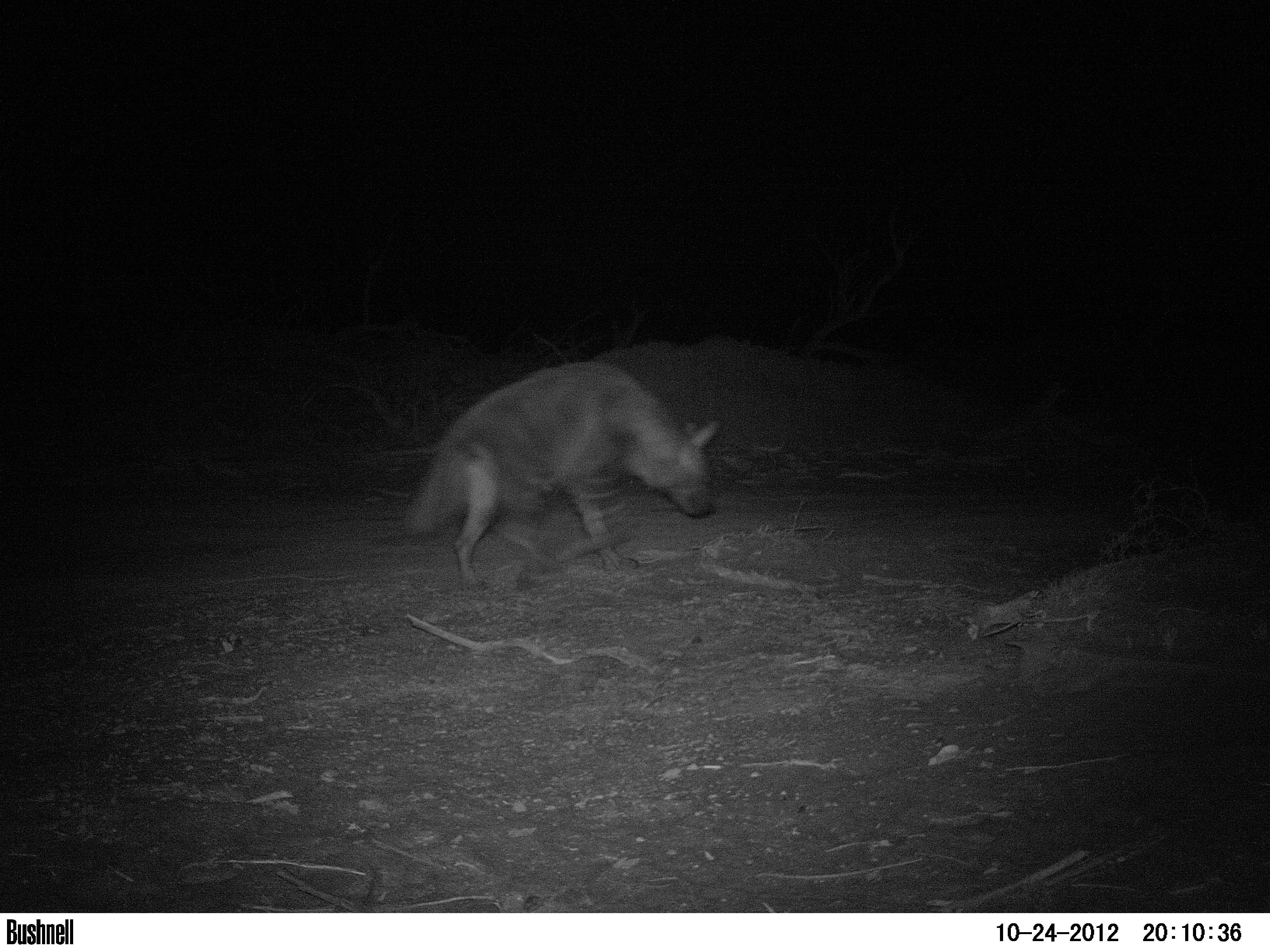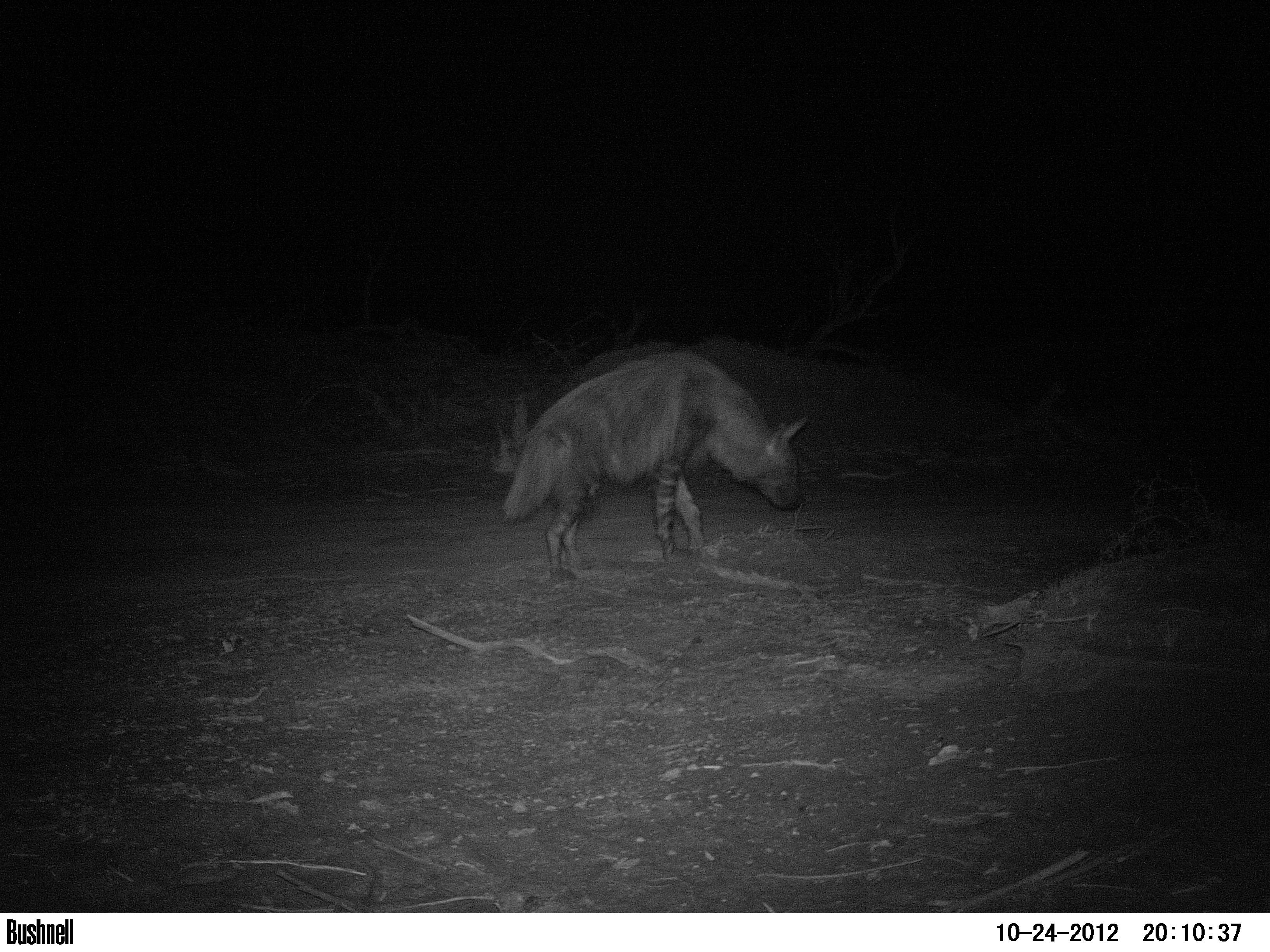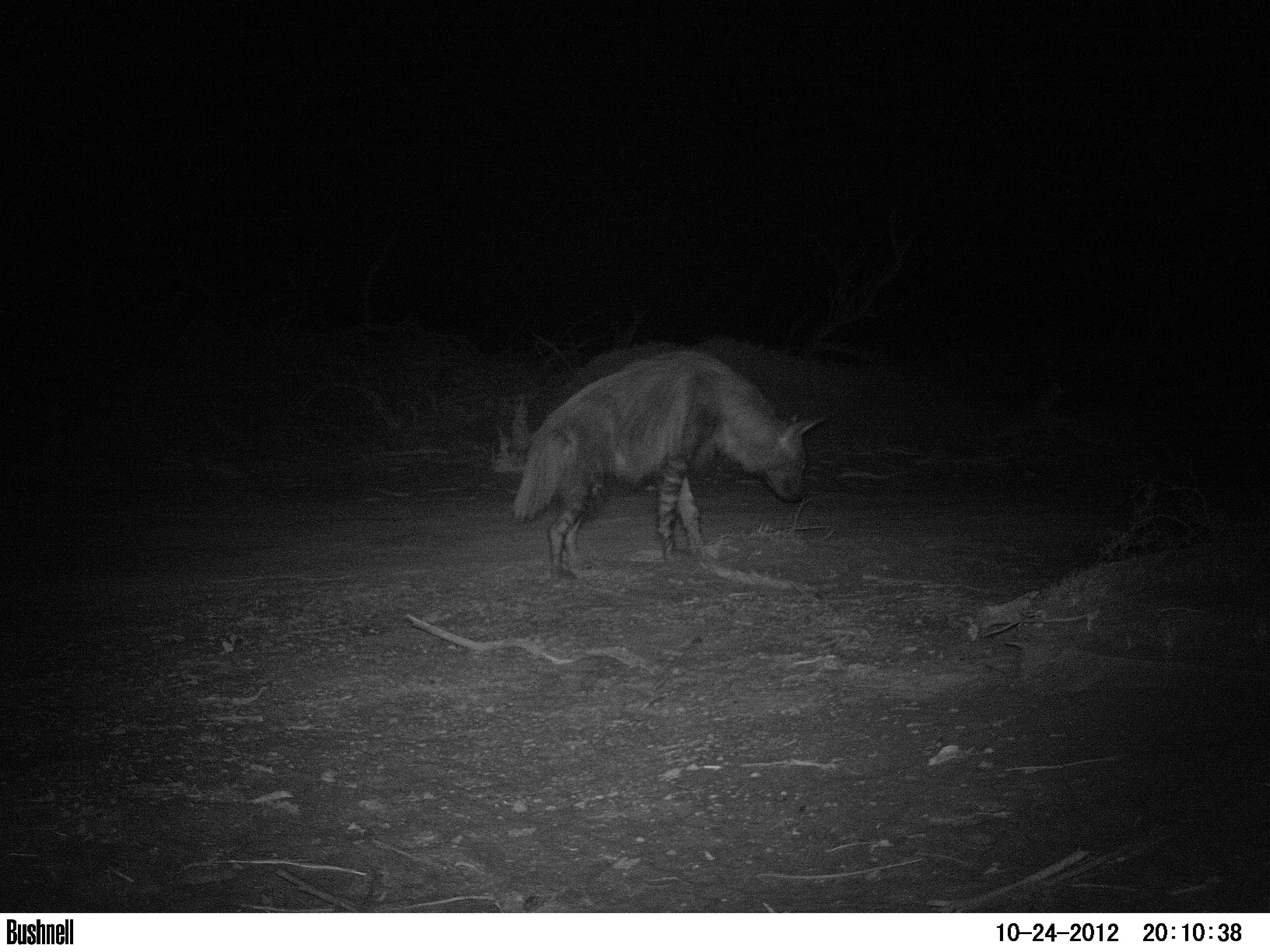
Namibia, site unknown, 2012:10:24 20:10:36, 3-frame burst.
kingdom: Animalia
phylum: Chordata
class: Mammalia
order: Carnivora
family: Hyaenidae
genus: Parahyaena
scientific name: Parahyaena brunnea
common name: brown hyena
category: hyaena brunnea